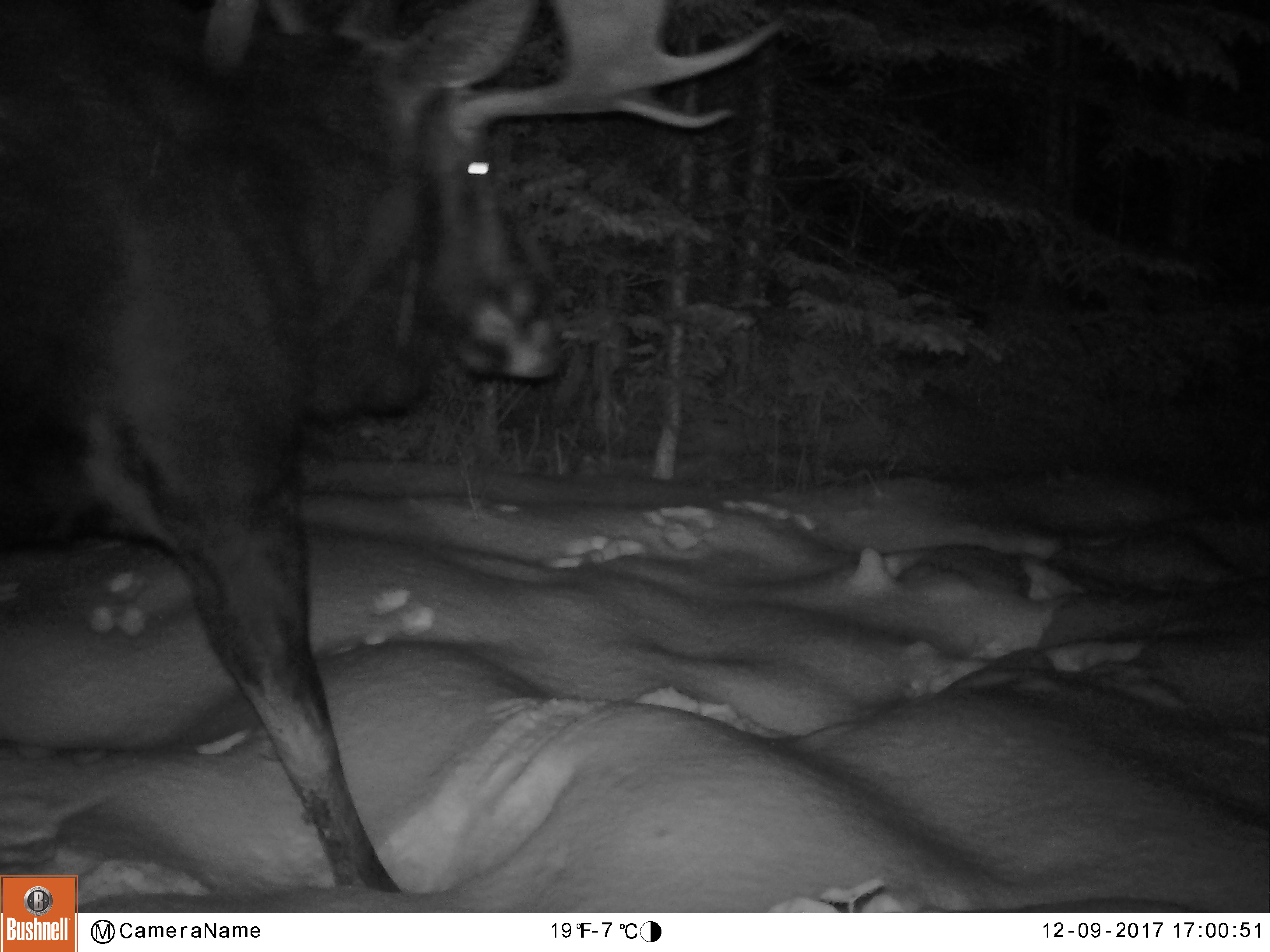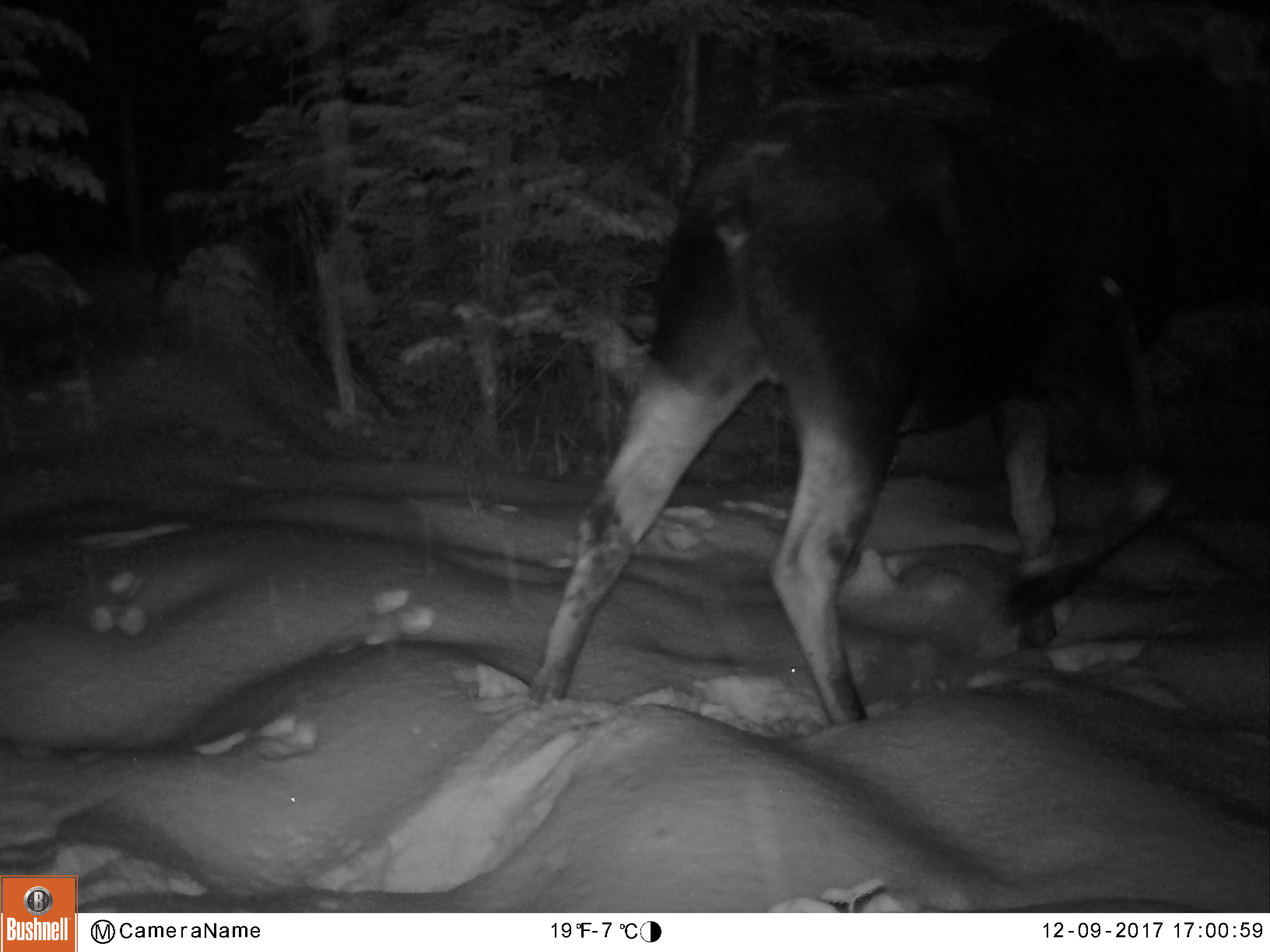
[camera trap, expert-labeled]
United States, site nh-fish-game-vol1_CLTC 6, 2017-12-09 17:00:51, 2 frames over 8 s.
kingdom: Animalia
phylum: Chordata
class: Mammalia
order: Artiodactyla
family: Cervidae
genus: Alces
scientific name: Alces alces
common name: moose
Moose (Alces alces).